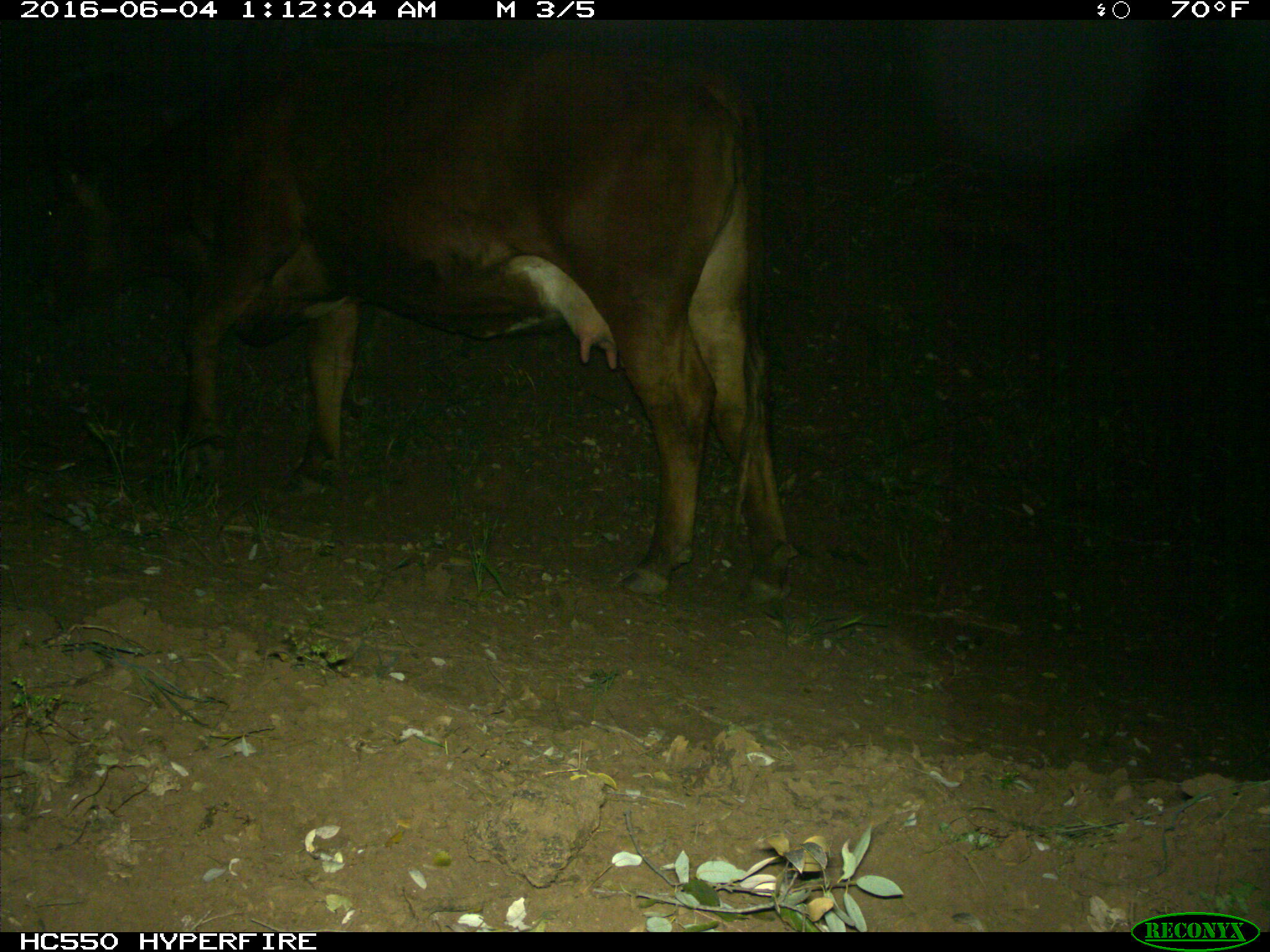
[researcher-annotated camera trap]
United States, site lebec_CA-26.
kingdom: Animalia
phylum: Chordata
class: Mammalia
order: Artiodactyla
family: Bovidae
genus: Bos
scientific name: Bos taurus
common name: domestic cow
Bos taurus (domestic cow).